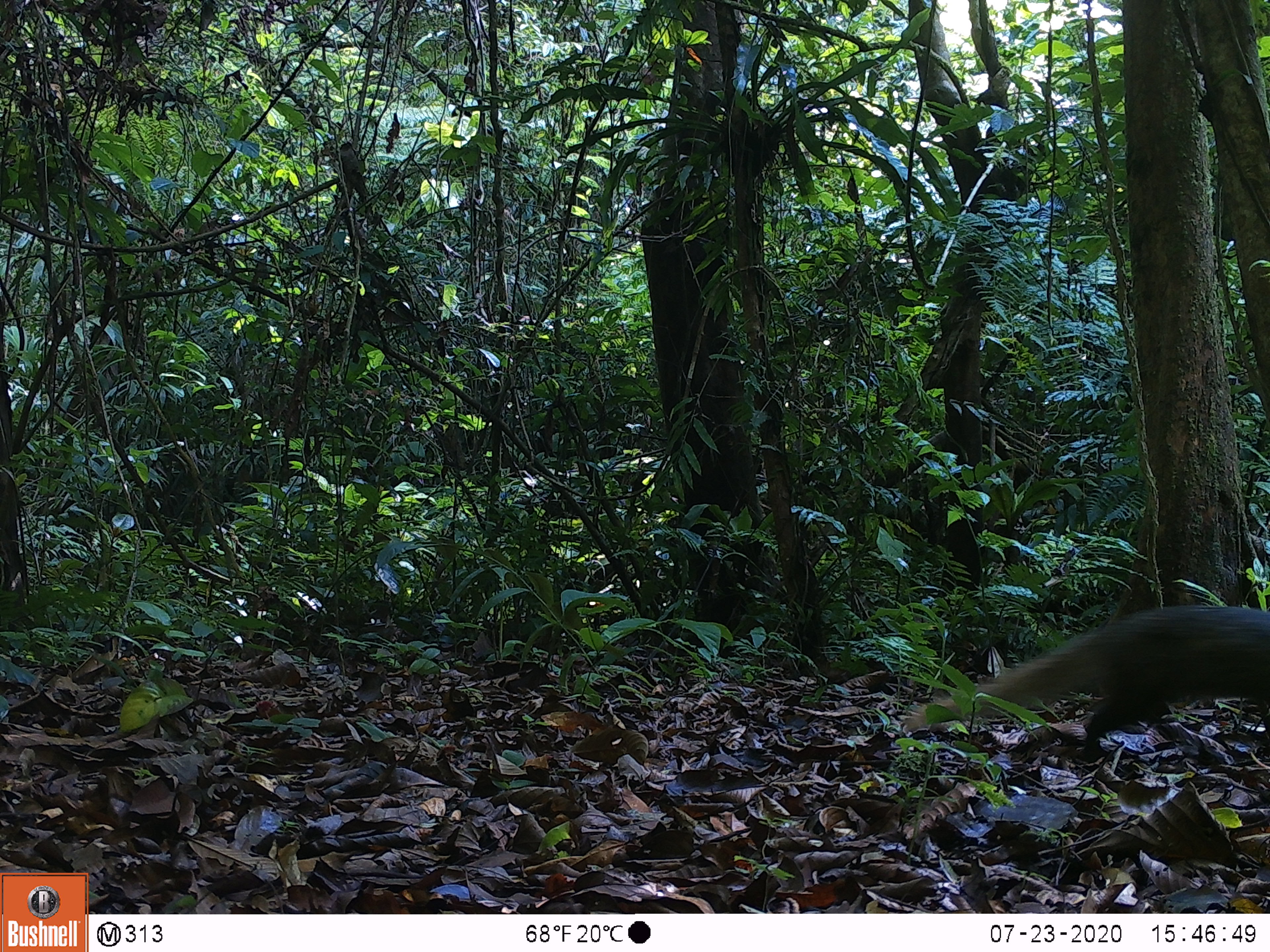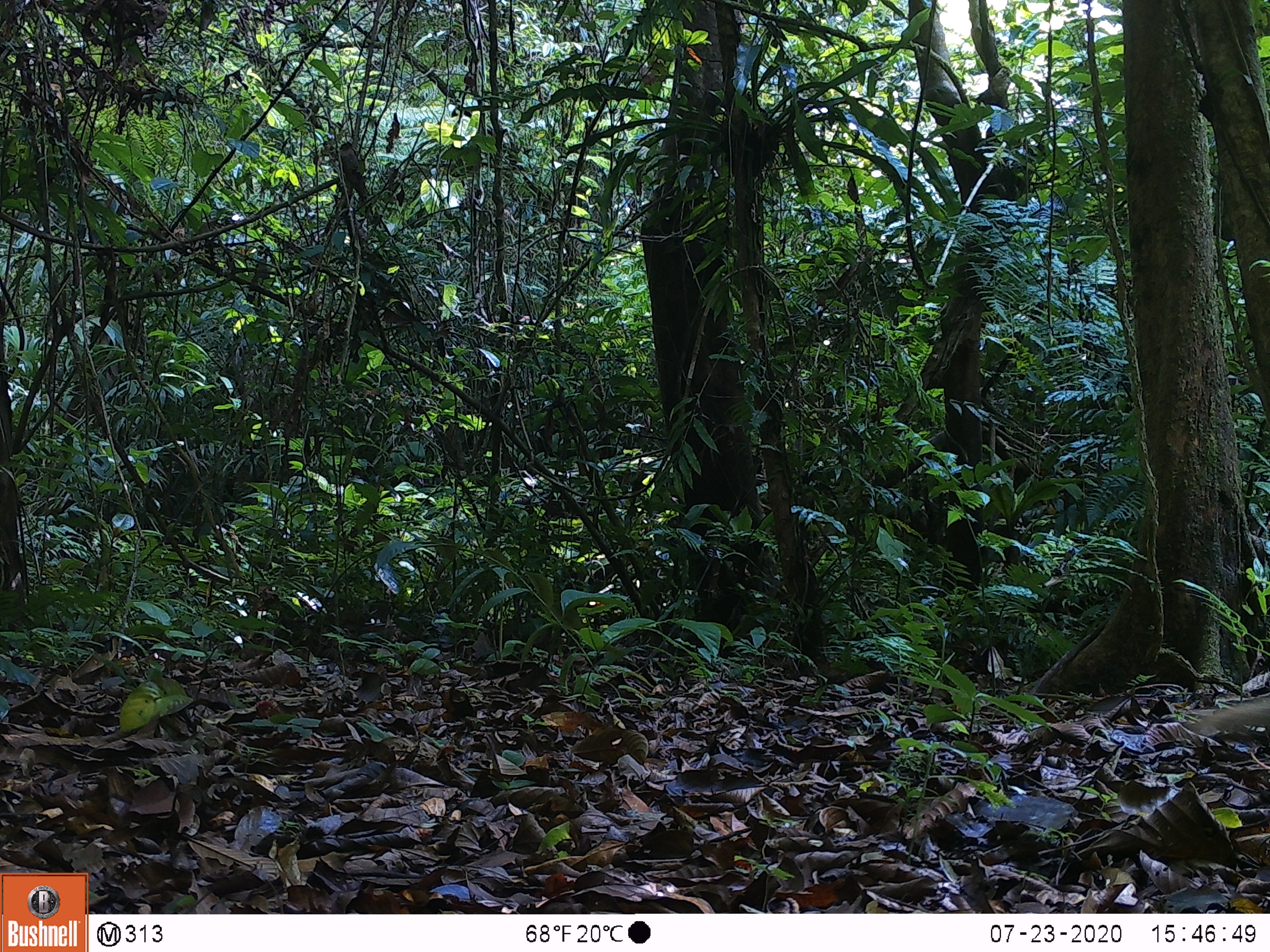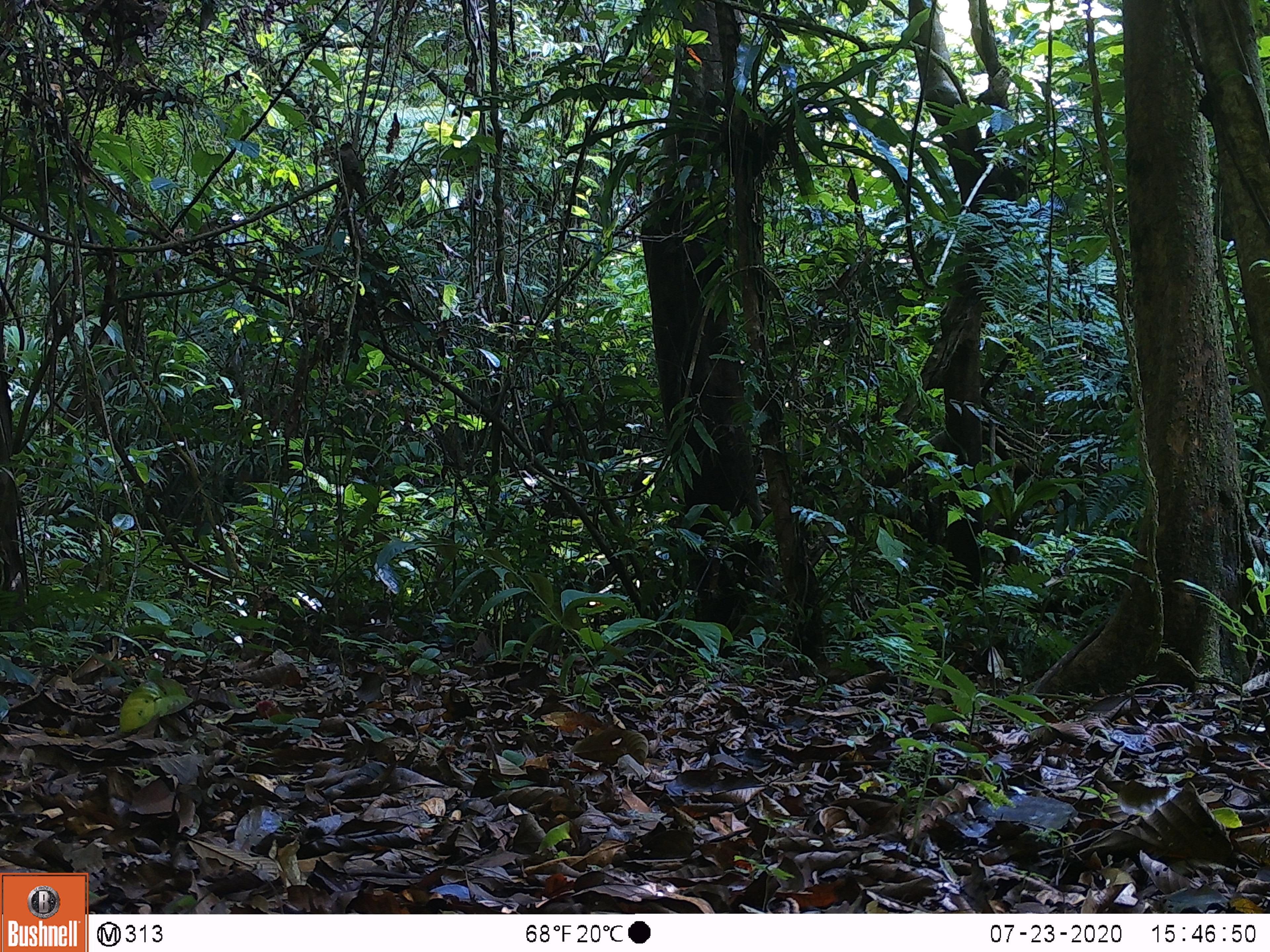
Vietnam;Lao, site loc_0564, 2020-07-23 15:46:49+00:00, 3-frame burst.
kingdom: Animalia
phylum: Chordata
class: Mammalia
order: Carnivora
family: Herpestidae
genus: Urva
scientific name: Urva urva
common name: crab-eating mongoose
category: crab eating mongoose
Crab eating mongoose (crab-eating mongoose) (Urva urva). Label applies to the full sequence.